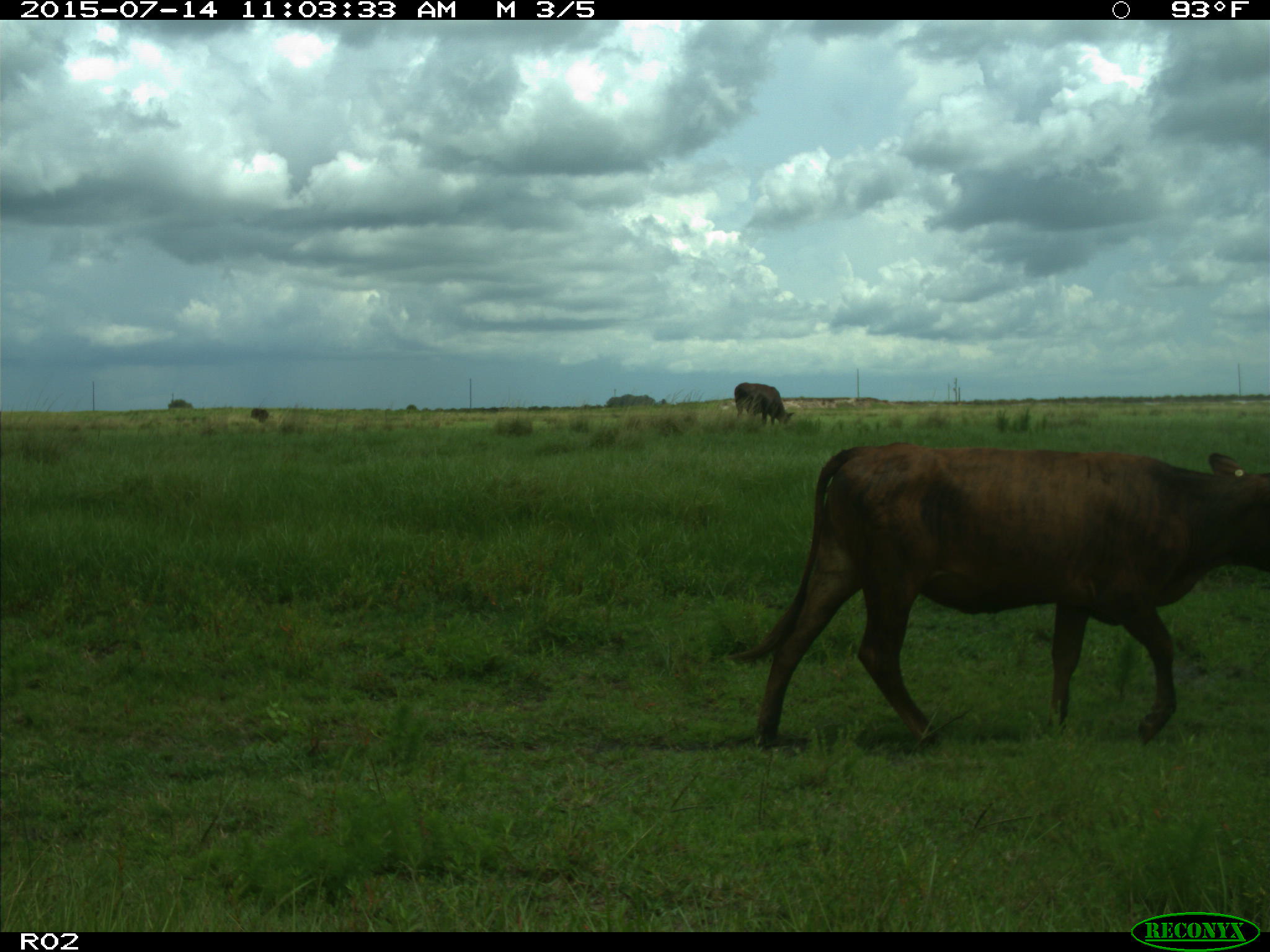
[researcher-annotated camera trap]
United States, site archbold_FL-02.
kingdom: Animalia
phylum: Chordata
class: Mammalia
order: Artiodactyla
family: Bovidae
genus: Bos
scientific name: Bos taurus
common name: domestic cow